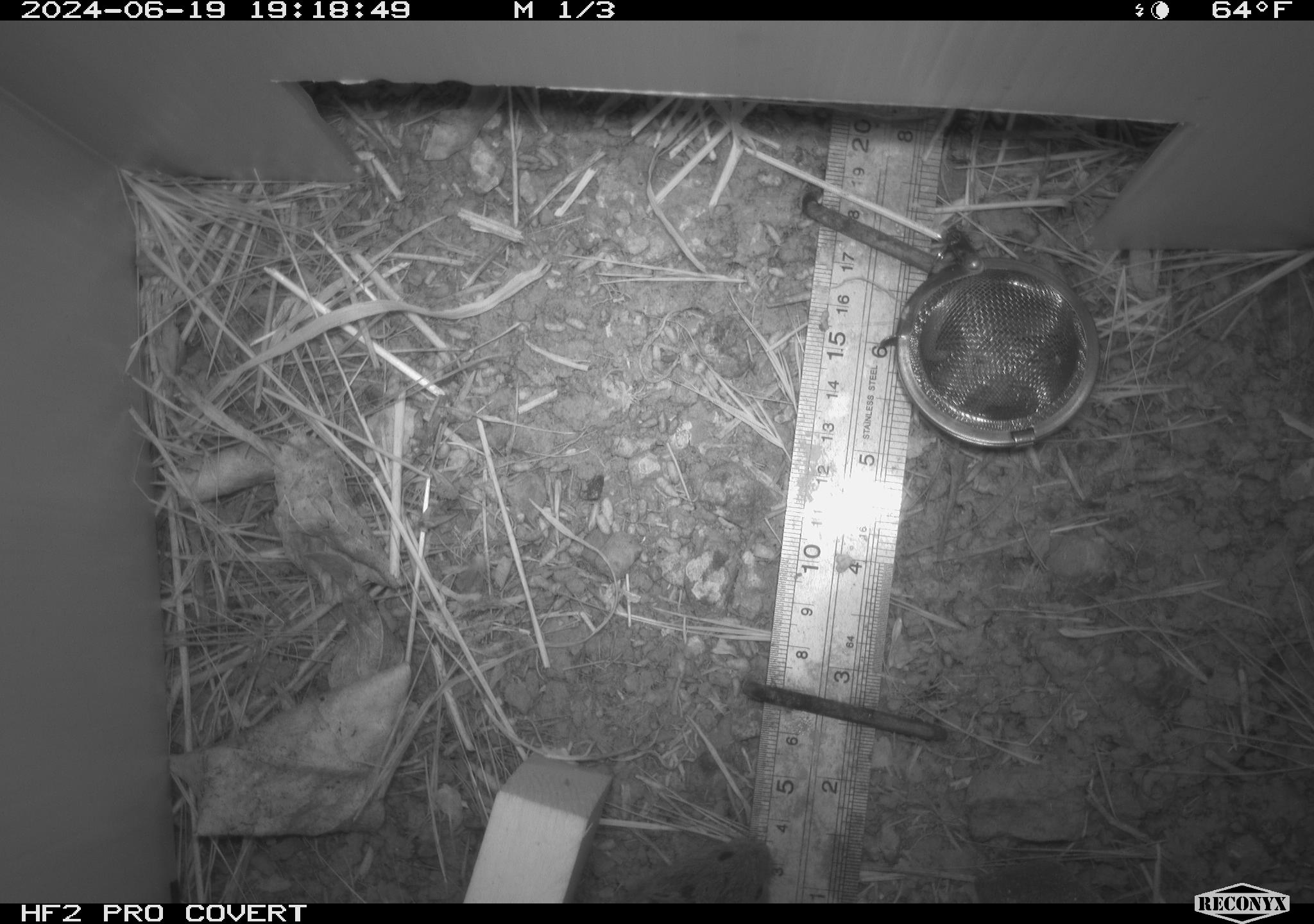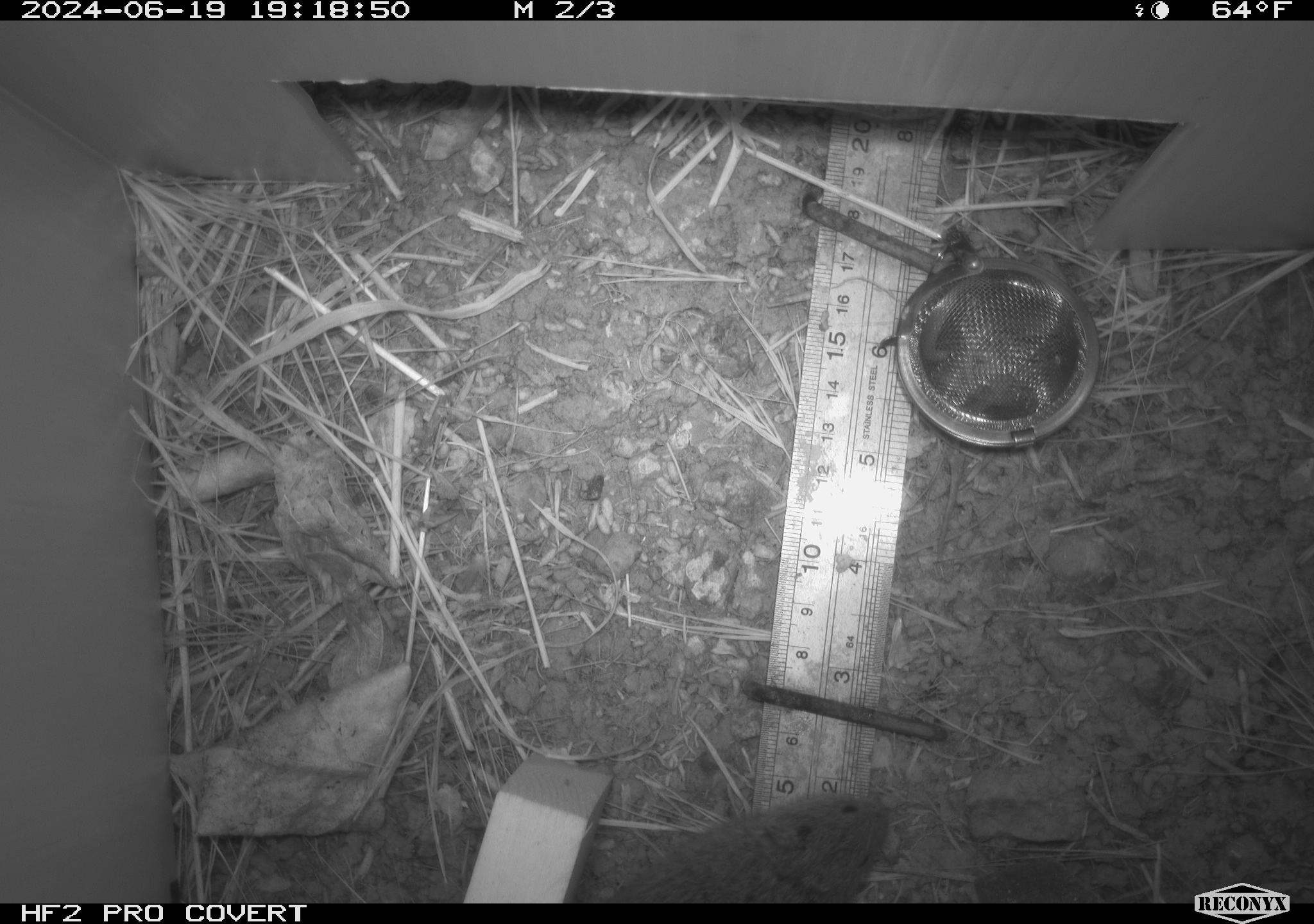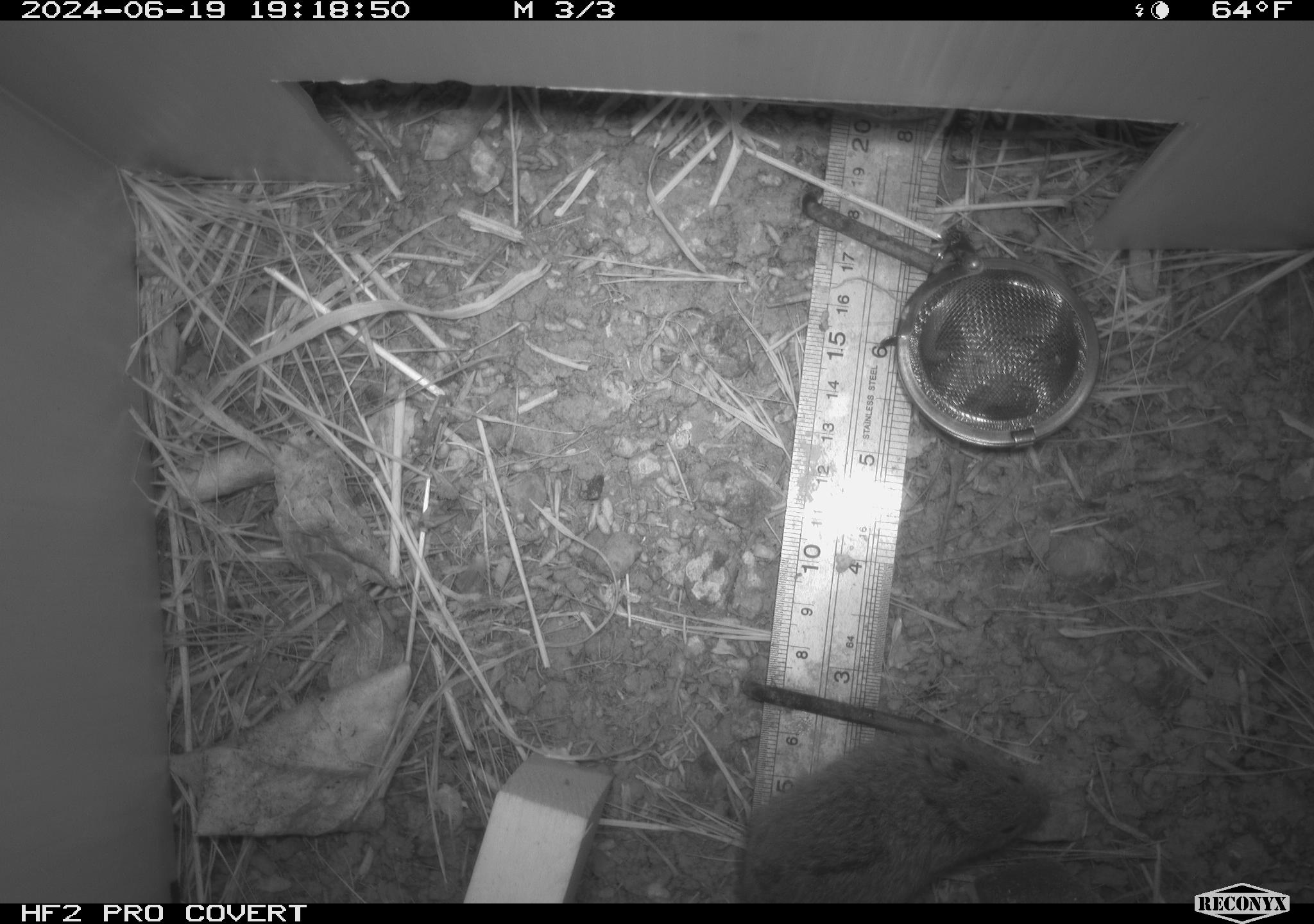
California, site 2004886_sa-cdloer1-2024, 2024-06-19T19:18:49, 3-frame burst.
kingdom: Animalia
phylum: Chordata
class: Mammalia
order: Rodentia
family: Cricetidae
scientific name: Arvicolinae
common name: voles, lemmings, and muskrats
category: arvicolinae subfamily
Arvicolinae subfamily (voles, lemmings, and muskrats) (Arvicolinae).